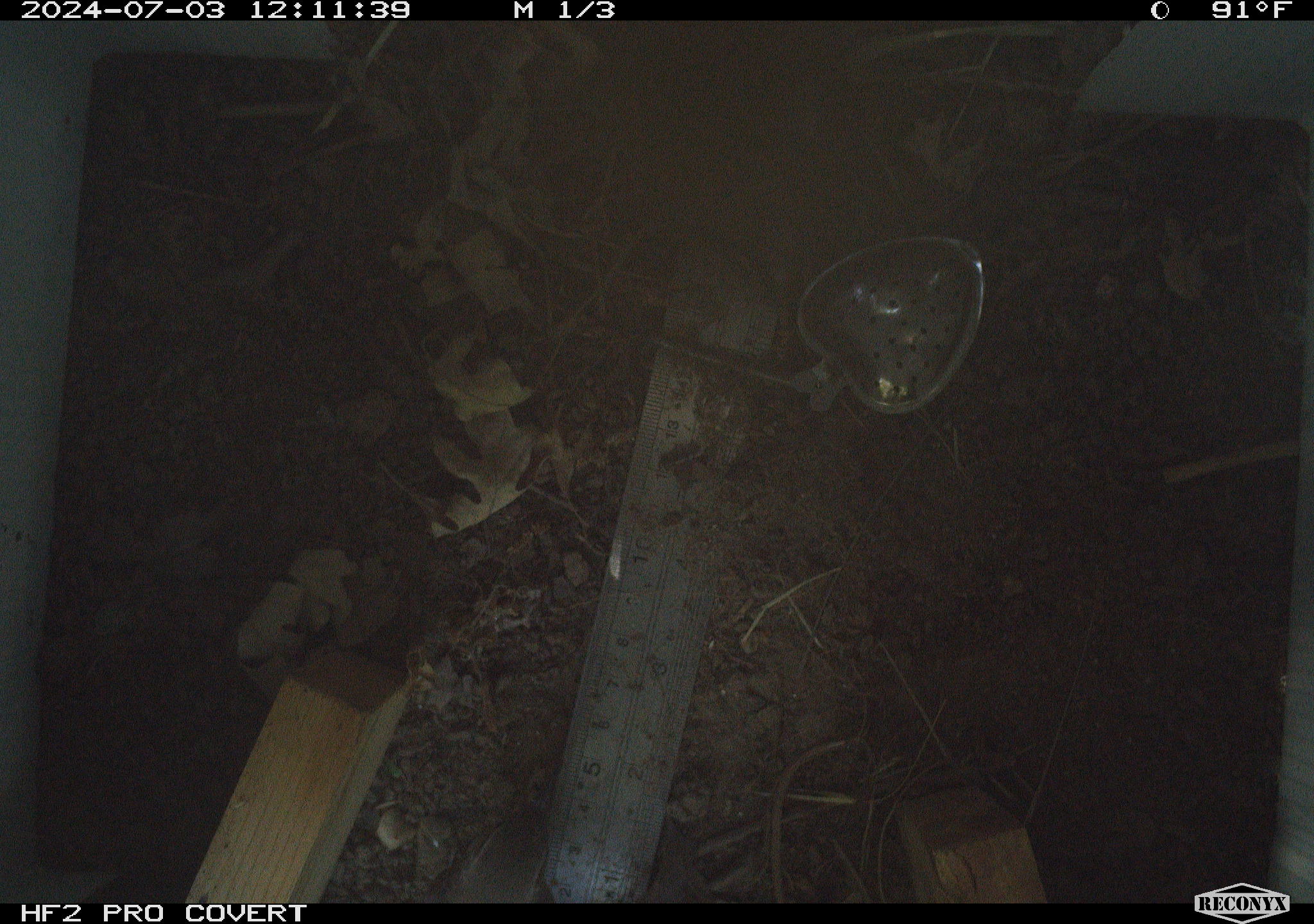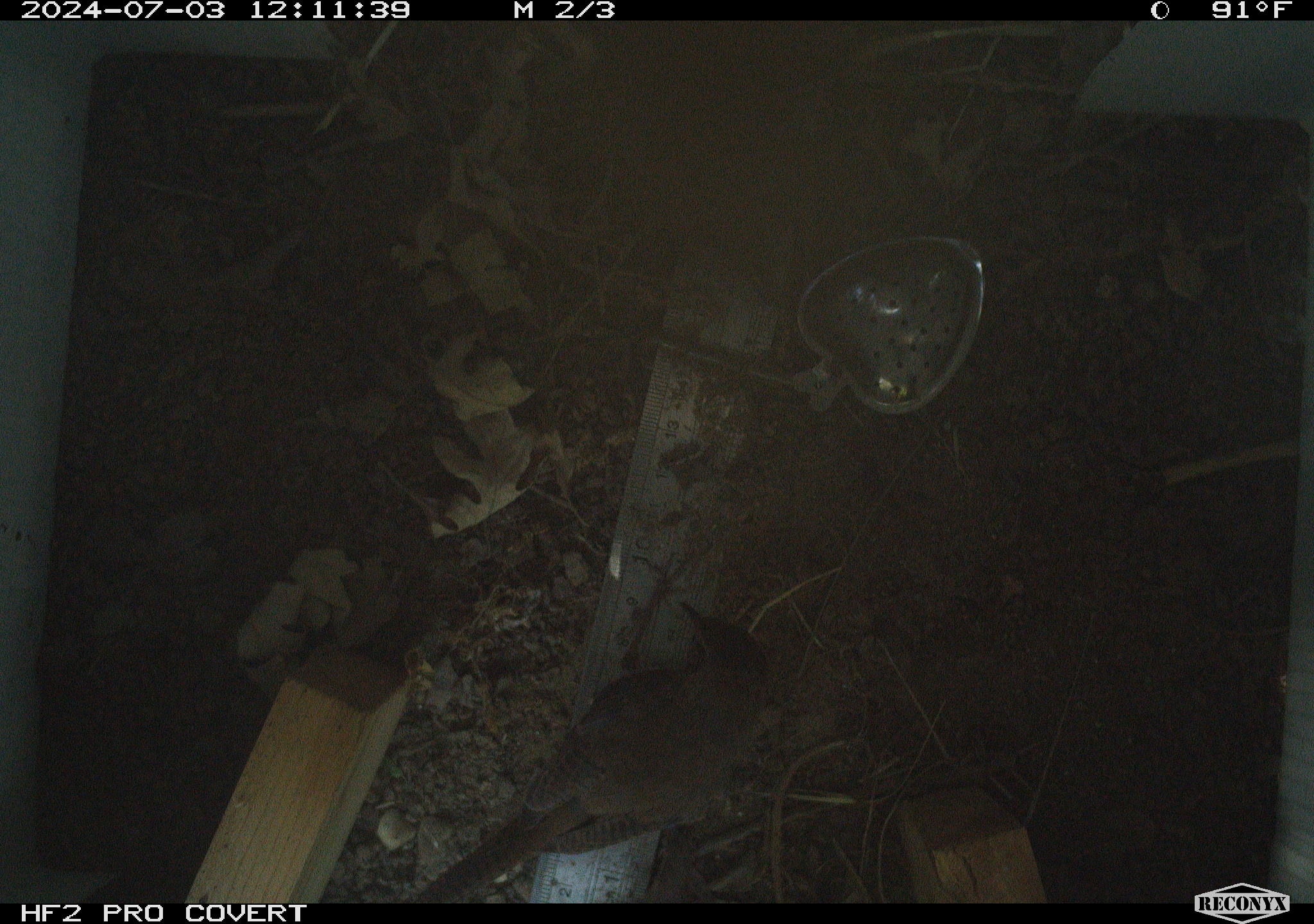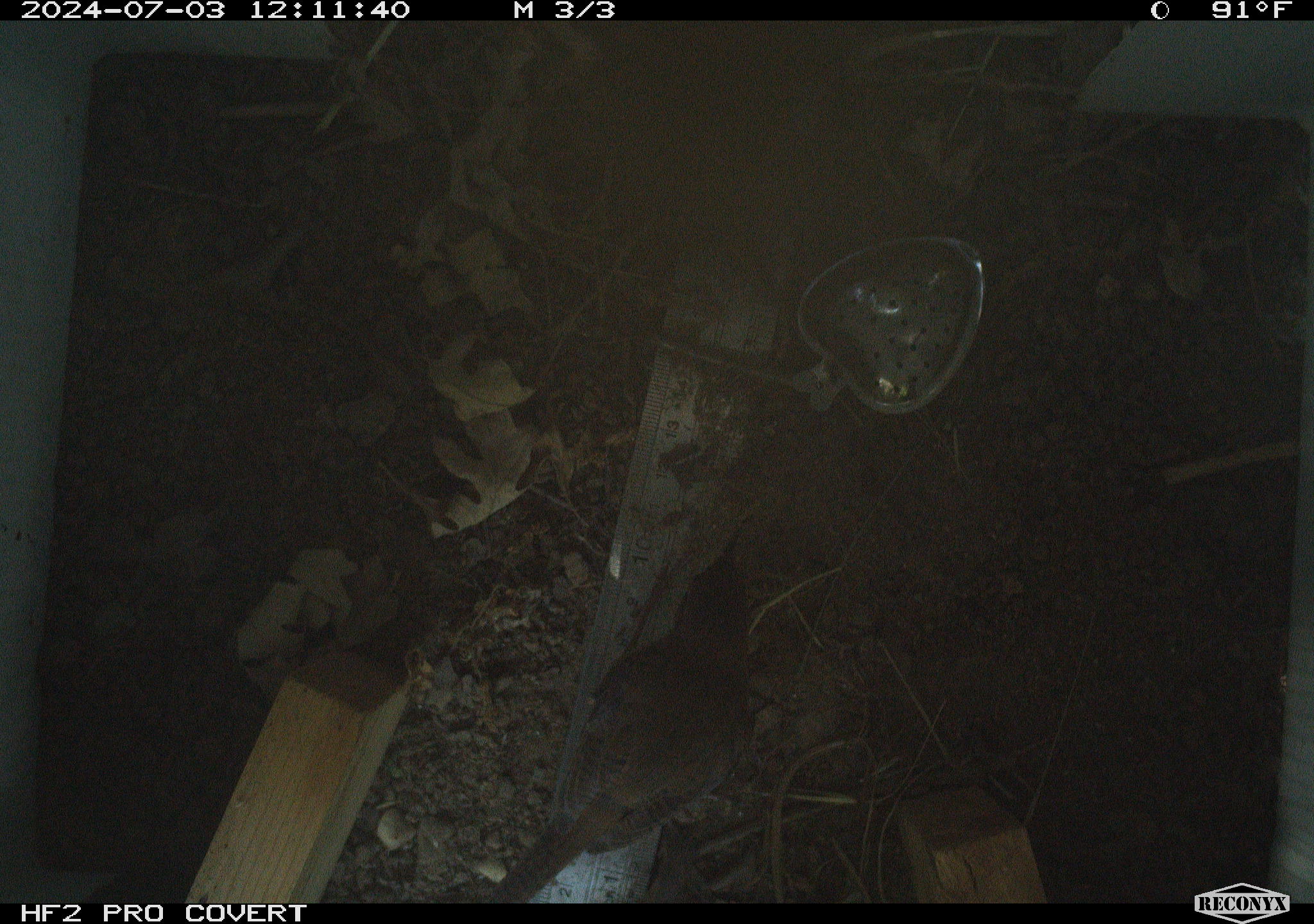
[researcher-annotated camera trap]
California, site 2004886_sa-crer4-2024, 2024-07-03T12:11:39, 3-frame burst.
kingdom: Animalia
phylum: Chordata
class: Aves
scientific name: Aves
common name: bird